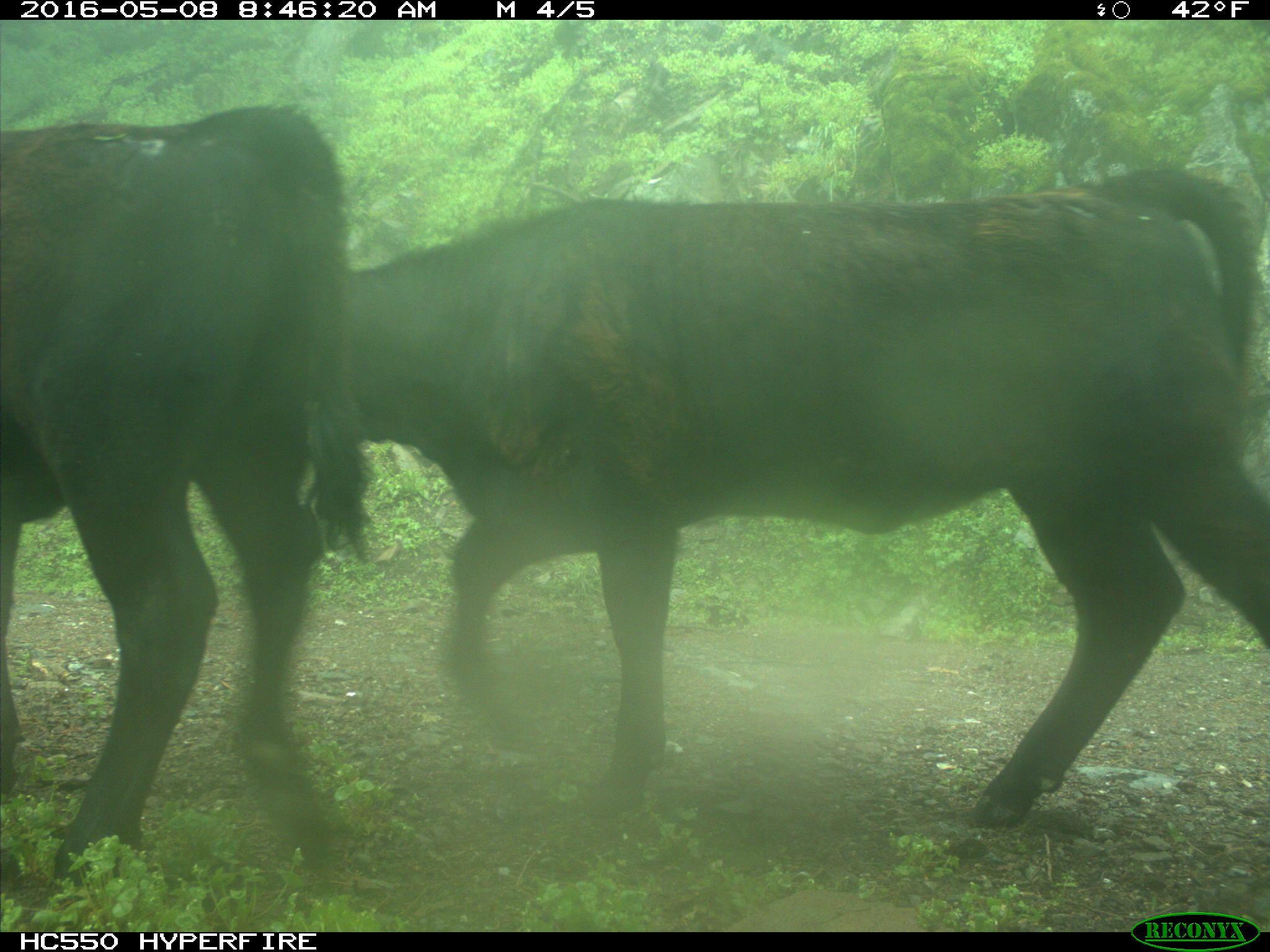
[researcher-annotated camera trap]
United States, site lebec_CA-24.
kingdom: Animalia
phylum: Chordata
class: Mammalia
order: Artiodactyla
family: Bovidae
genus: Bos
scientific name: Bos taurus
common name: domestic cow